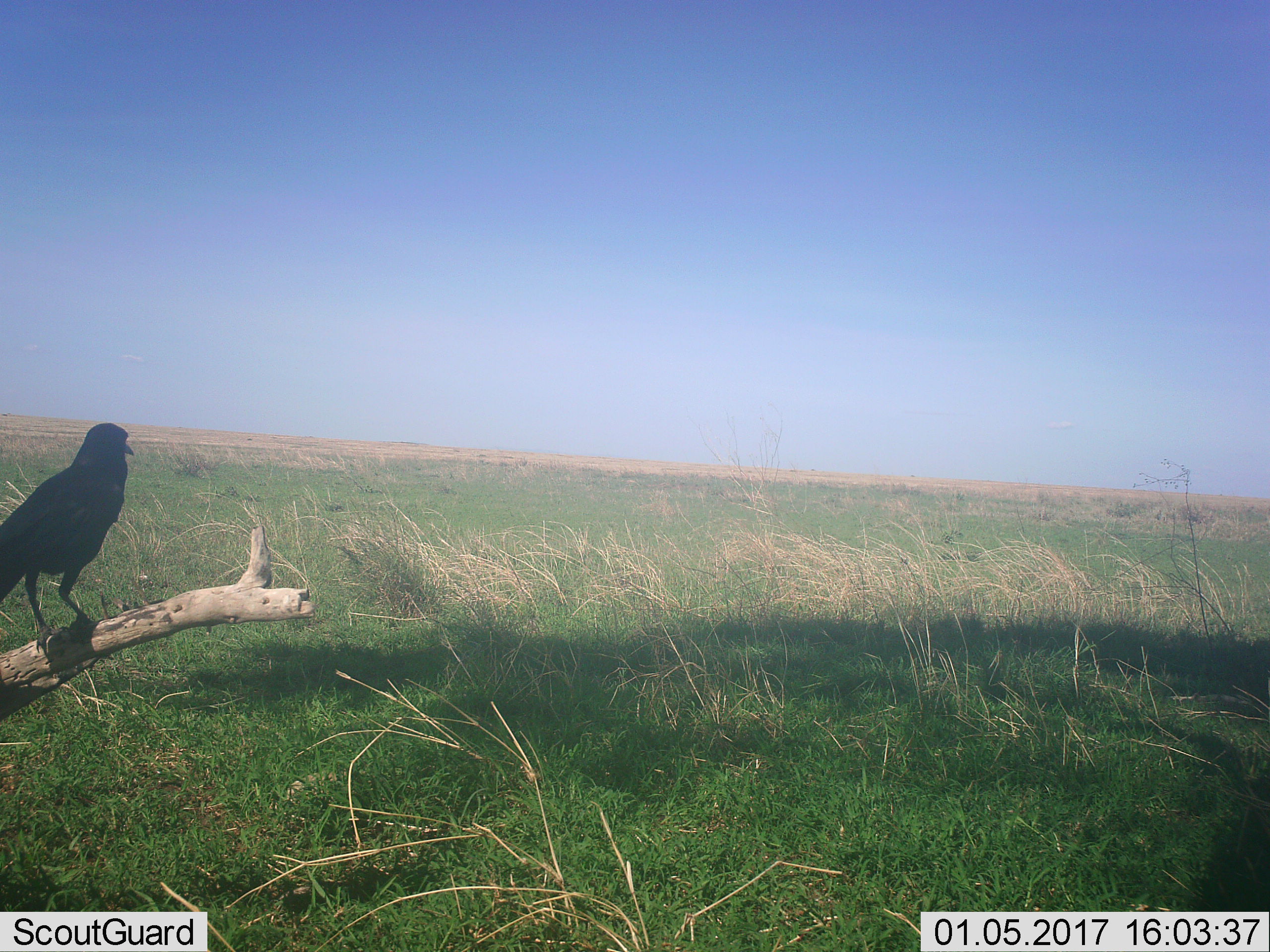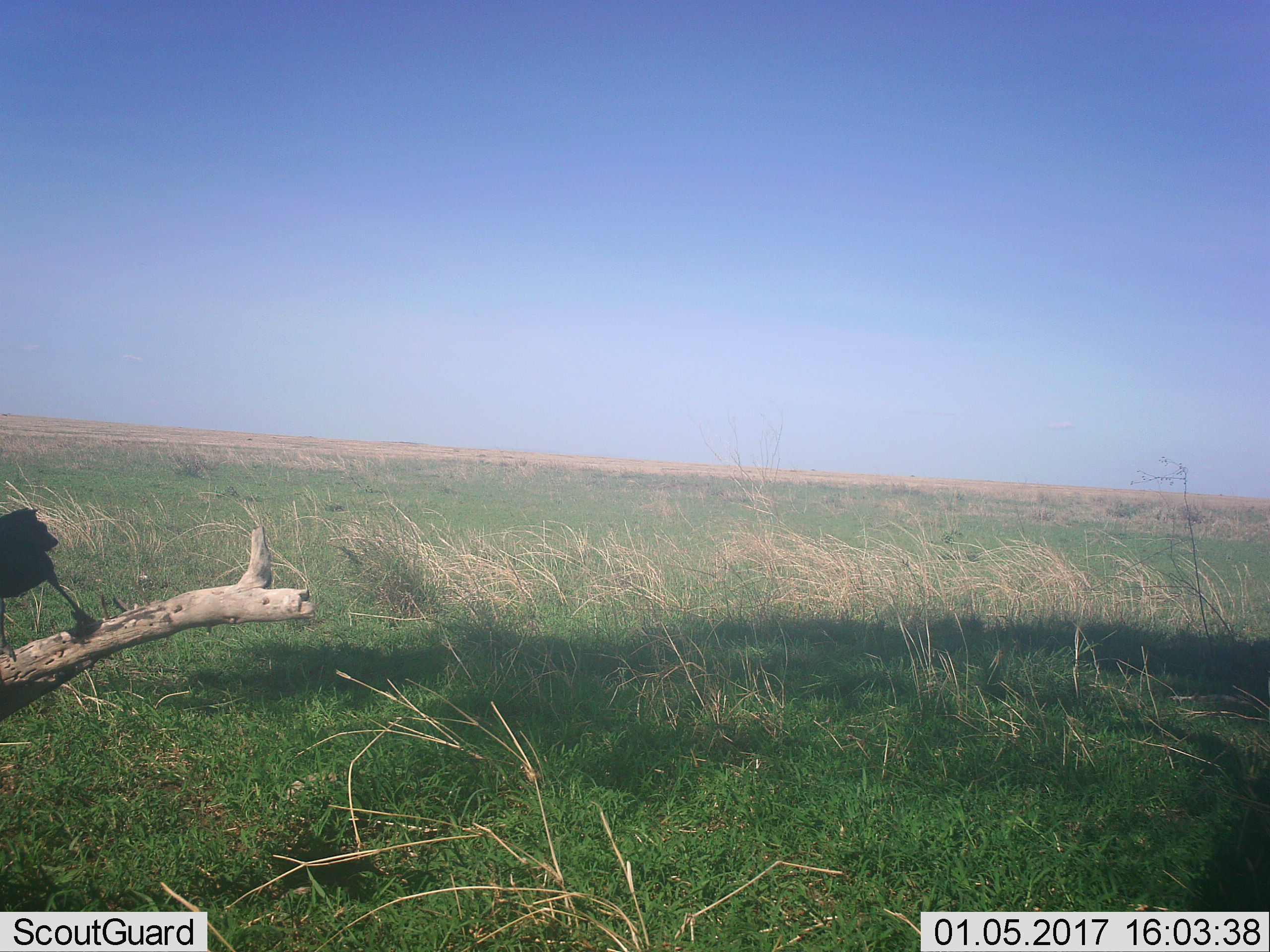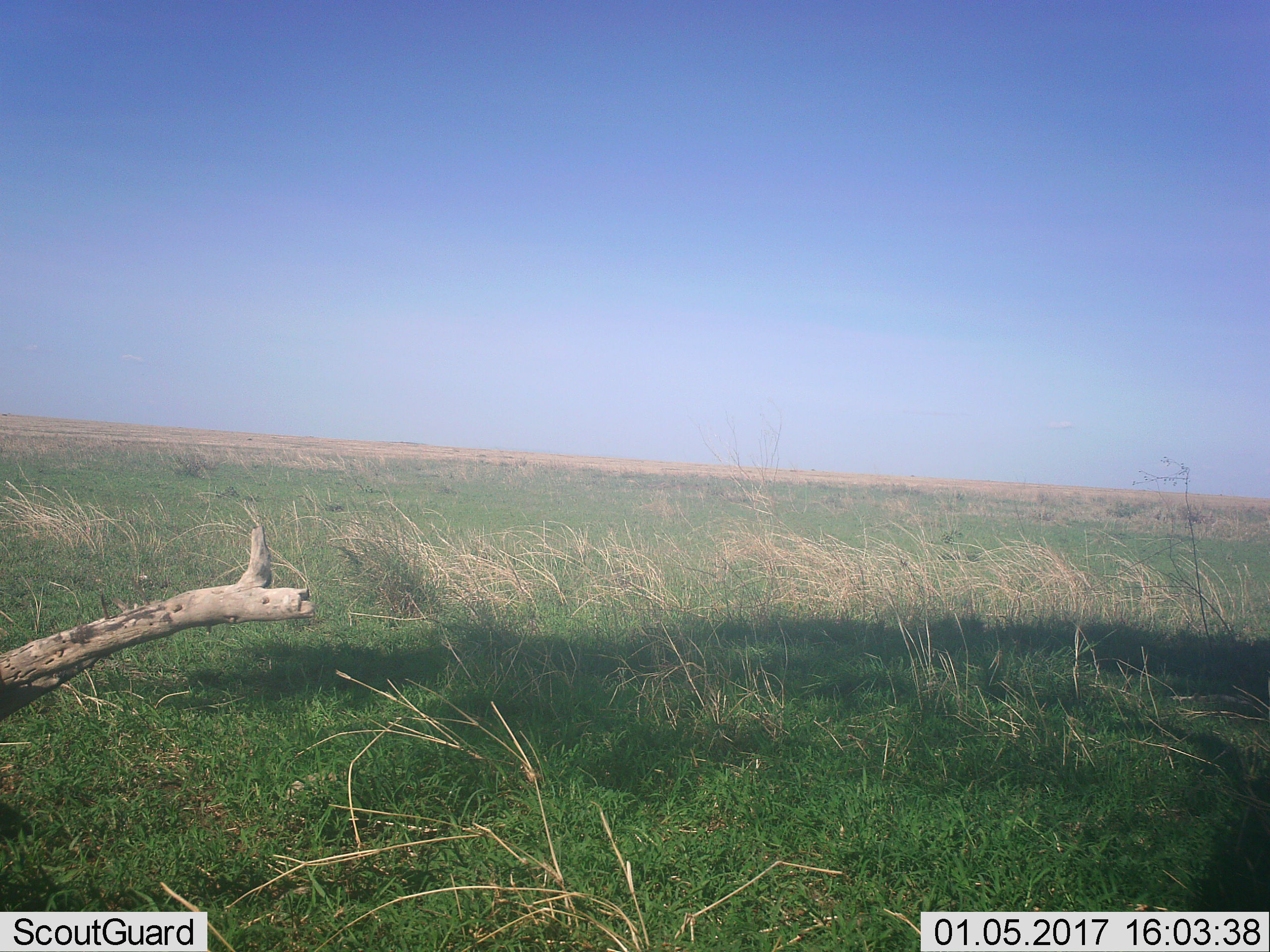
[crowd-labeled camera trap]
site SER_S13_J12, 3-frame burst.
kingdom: Animalia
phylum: Chordata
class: Aves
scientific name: Aves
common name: bird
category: birdother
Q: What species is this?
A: Birdother (bird) (Aves).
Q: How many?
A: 1.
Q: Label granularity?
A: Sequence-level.